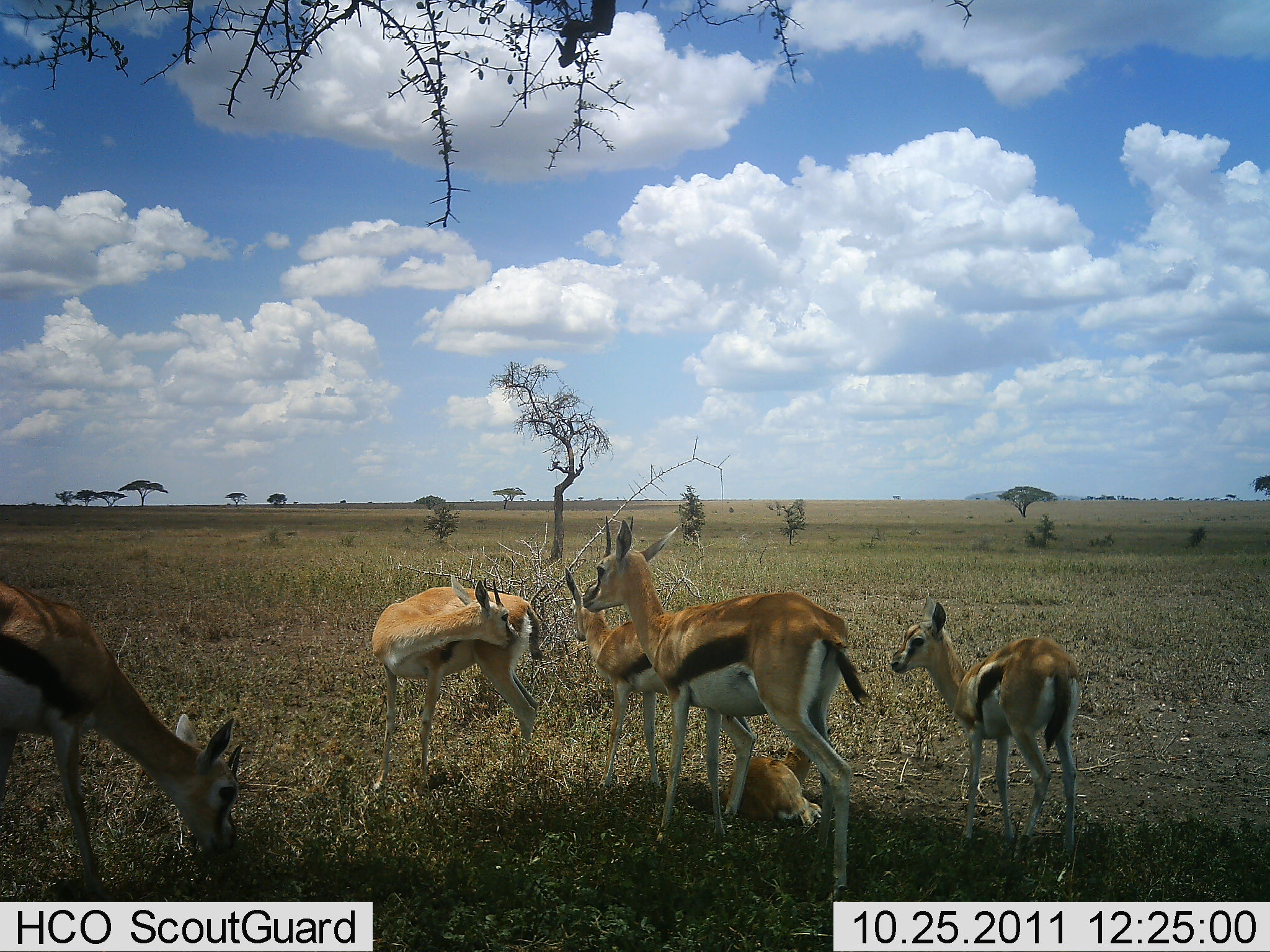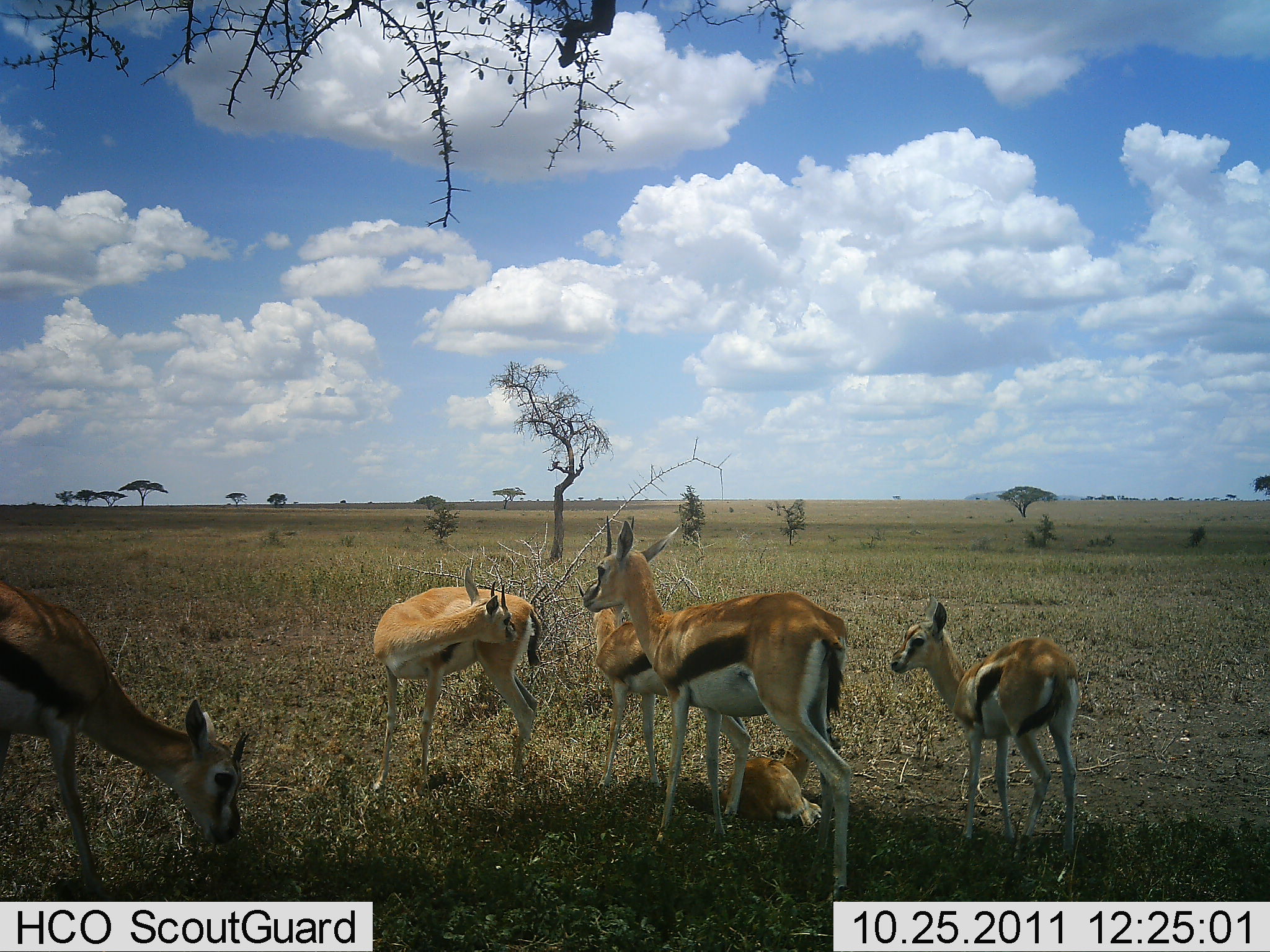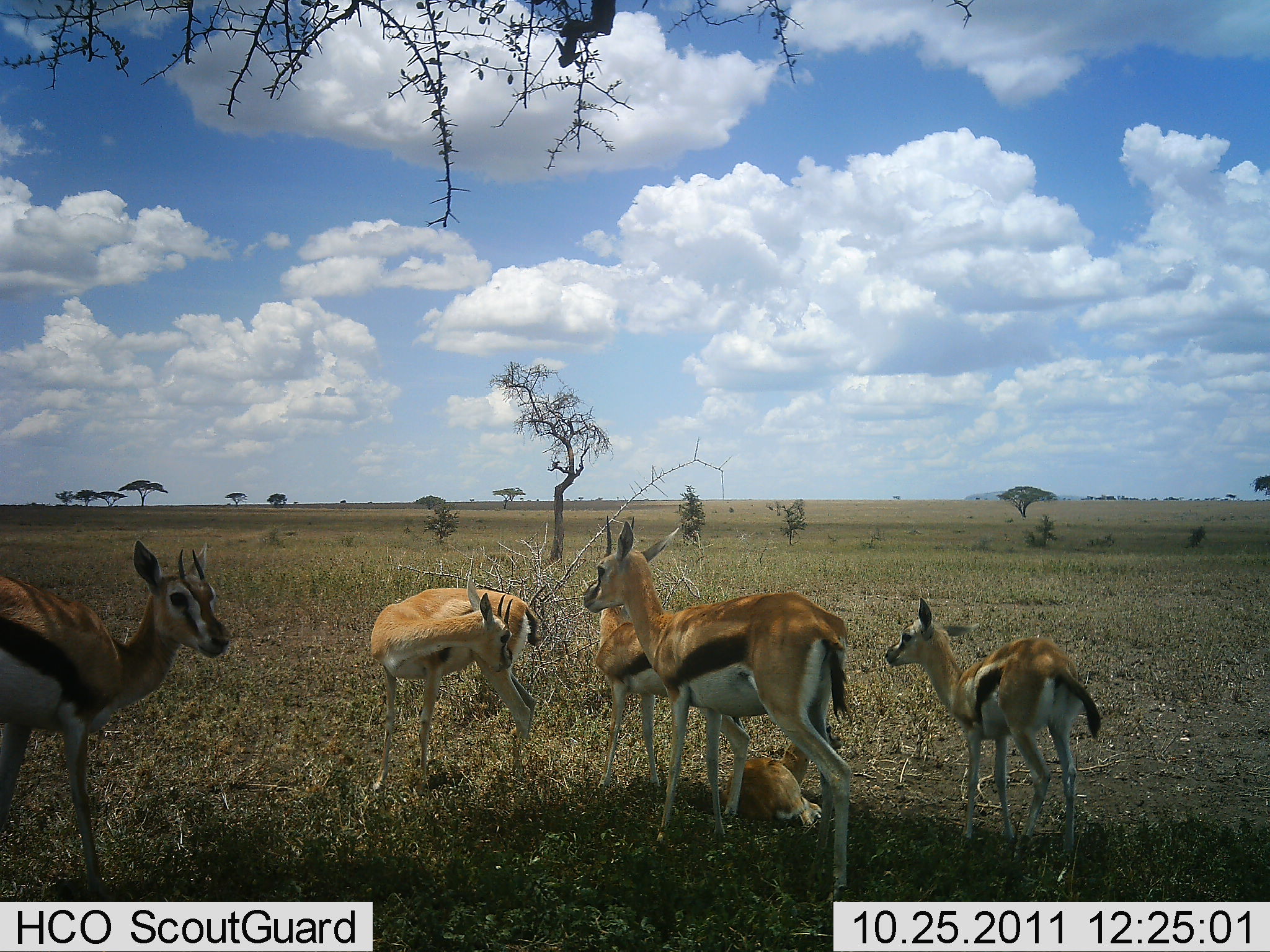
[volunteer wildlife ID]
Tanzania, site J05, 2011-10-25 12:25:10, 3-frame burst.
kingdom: Animalia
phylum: Chordata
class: Mammalia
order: Artiodactyla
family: Bovidae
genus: Eudorcas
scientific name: Eudorcas thomsonii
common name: thomson's gazelle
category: gazellethomsons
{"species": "gazellethomsons (thomson's gazelle) (Eudorcas thomsonii)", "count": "6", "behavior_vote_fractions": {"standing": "73%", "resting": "73%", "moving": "18%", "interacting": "18%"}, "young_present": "73%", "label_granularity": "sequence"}